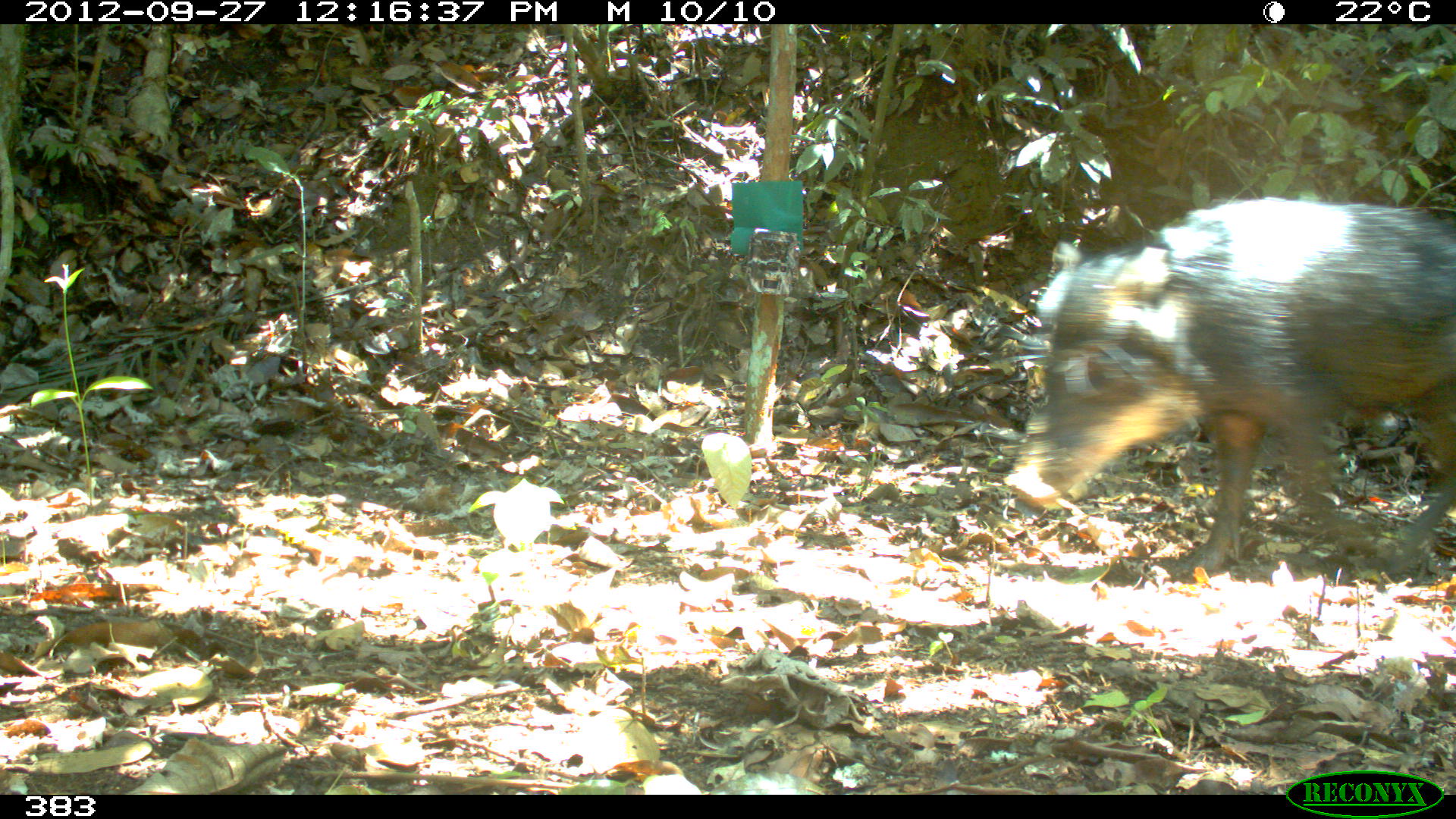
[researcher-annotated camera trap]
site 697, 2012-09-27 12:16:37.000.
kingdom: Animalia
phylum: Chordata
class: Mammalia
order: Artiodactyla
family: Tayassuidae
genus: Tayassu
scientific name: Tayassu pecari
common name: white-lipped peccary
Tayassu pecari (white-lipped peccary).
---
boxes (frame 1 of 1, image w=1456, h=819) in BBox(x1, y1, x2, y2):
tayassu pecari: BBox(1006, 196, 1456, 574)